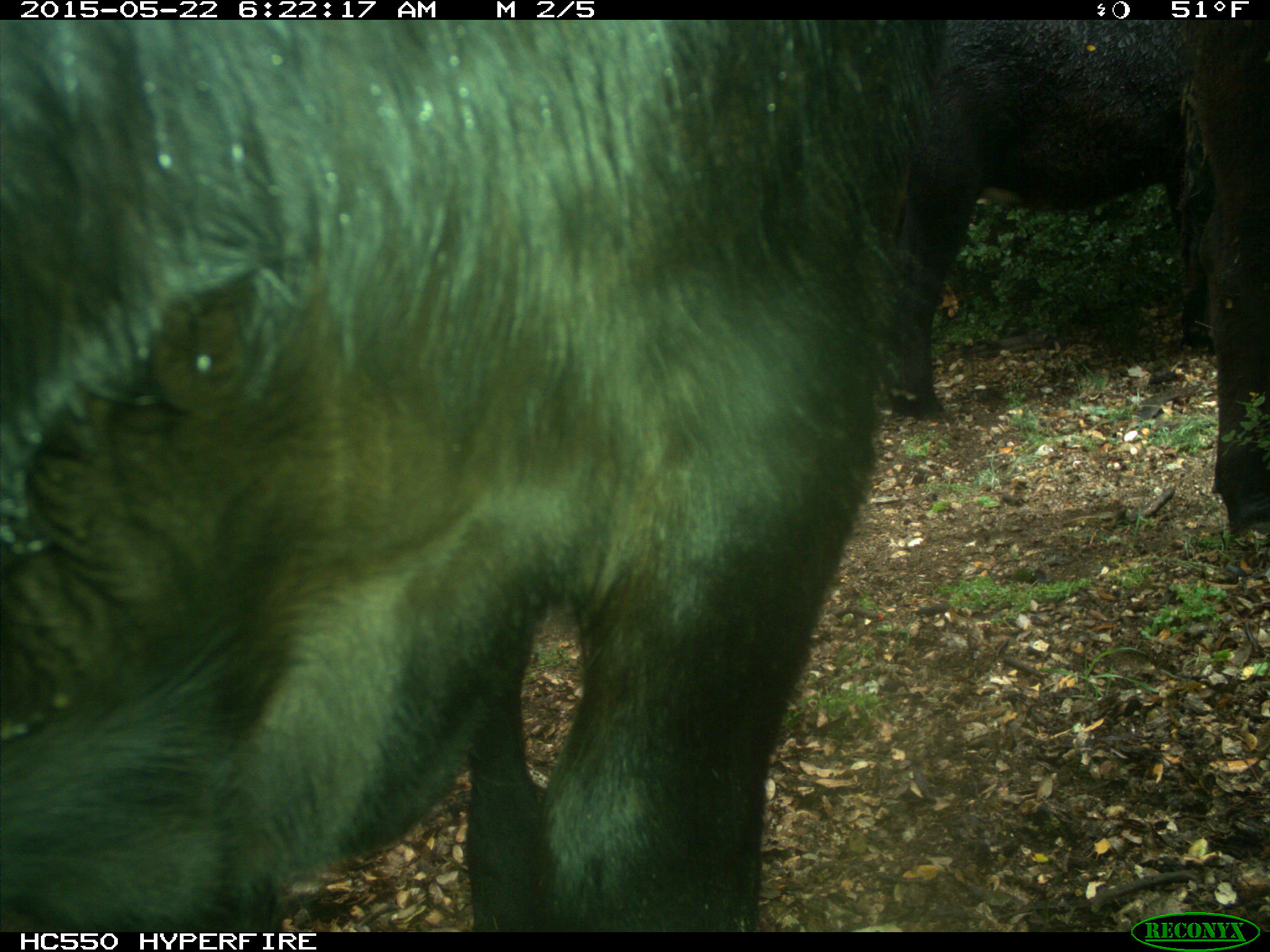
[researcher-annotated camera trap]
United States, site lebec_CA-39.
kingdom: Animalia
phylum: Chordata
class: Mammalia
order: Artiodactyla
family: Bovidae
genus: Bos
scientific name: Bos taurus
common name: domestic cow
Bos taurus (domestic cow).